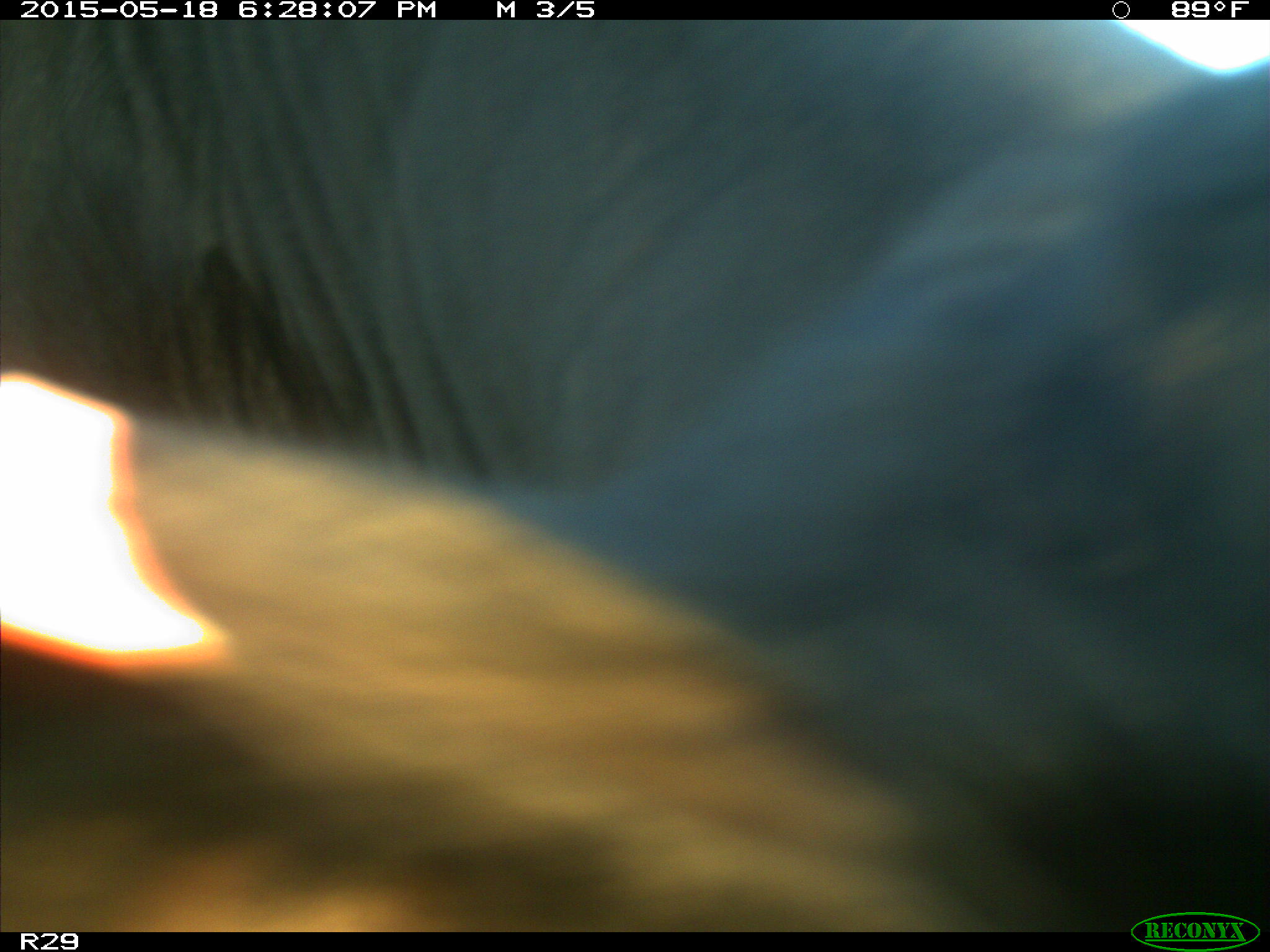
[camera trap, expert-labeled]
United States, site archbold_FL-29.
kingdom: Animalia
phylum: Chordata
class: Mammalia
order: Artiodactyla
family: Bovidae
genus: Bos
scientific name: Bos taurus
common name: domestic cow